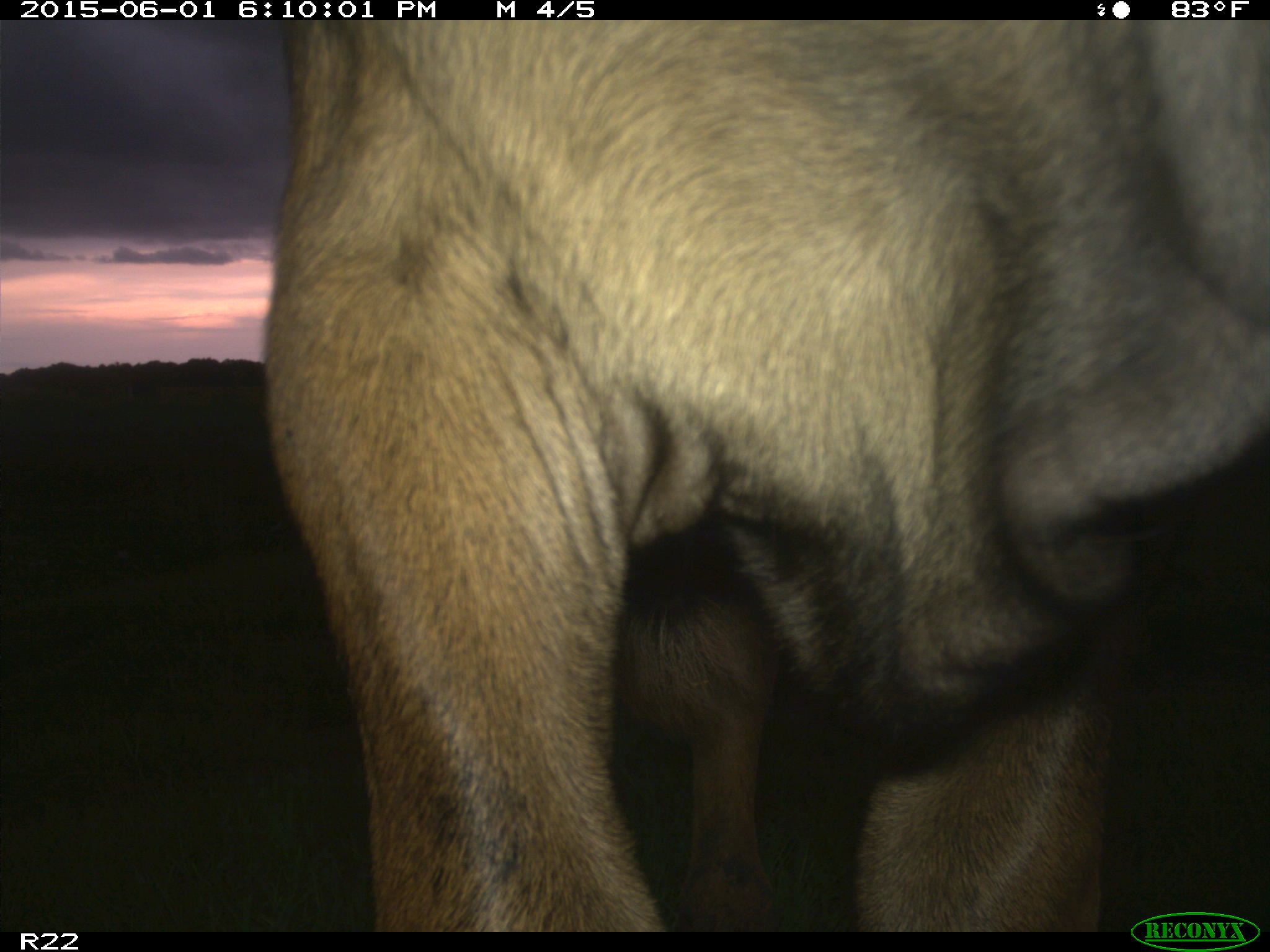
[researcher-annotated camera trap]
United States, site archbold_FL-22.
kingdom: Animalia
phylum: Chordata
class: Mammalia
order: Artiodactyla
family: Bovidae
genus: Bos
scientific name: Bos taurus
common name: domestic cow